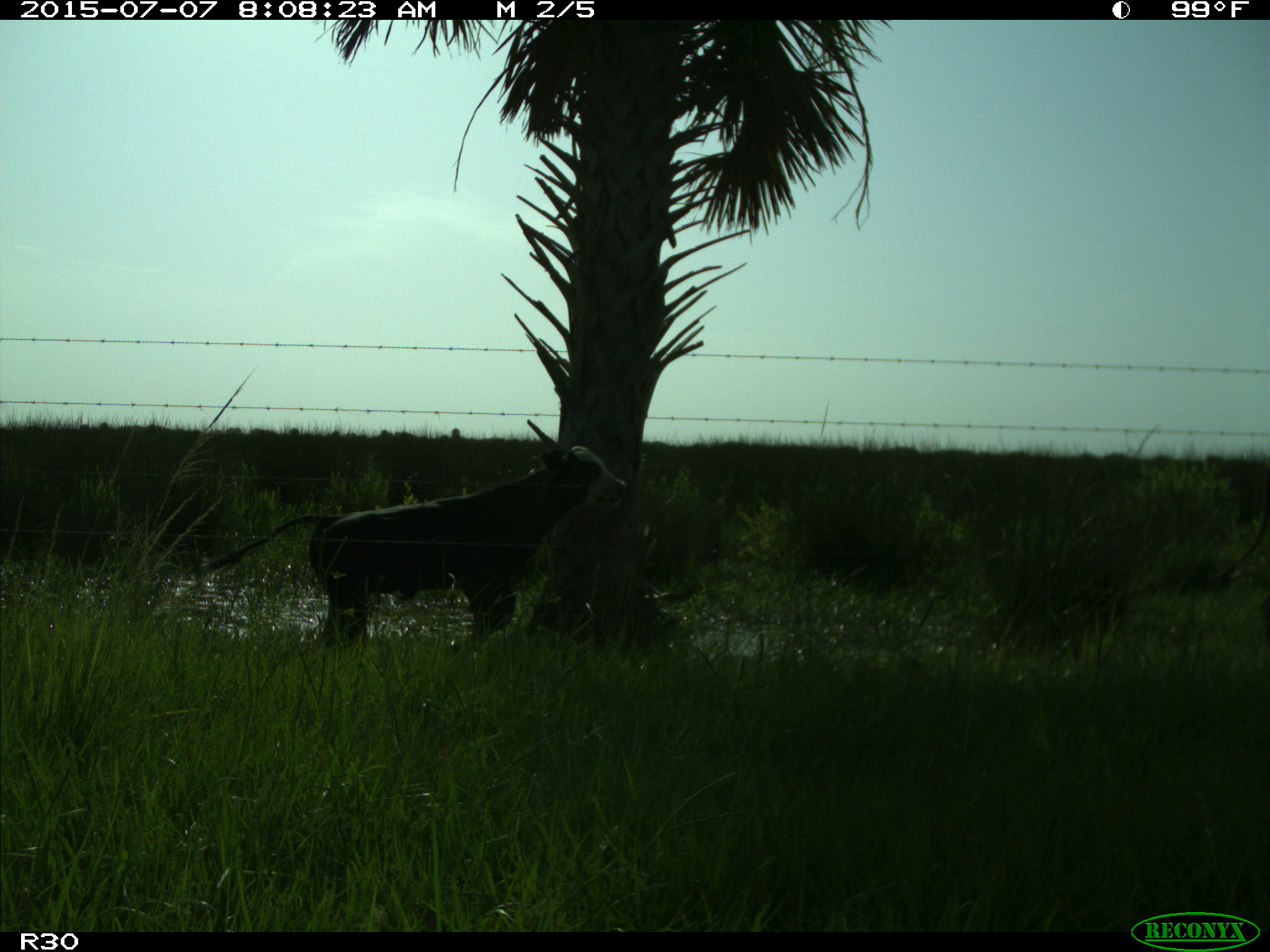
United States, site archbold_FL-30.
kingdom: Animalia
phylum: Chordata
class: Mammalia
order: Artiodactyla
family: Bovidae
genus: Bos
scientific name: Bos taurus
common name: domestic cow